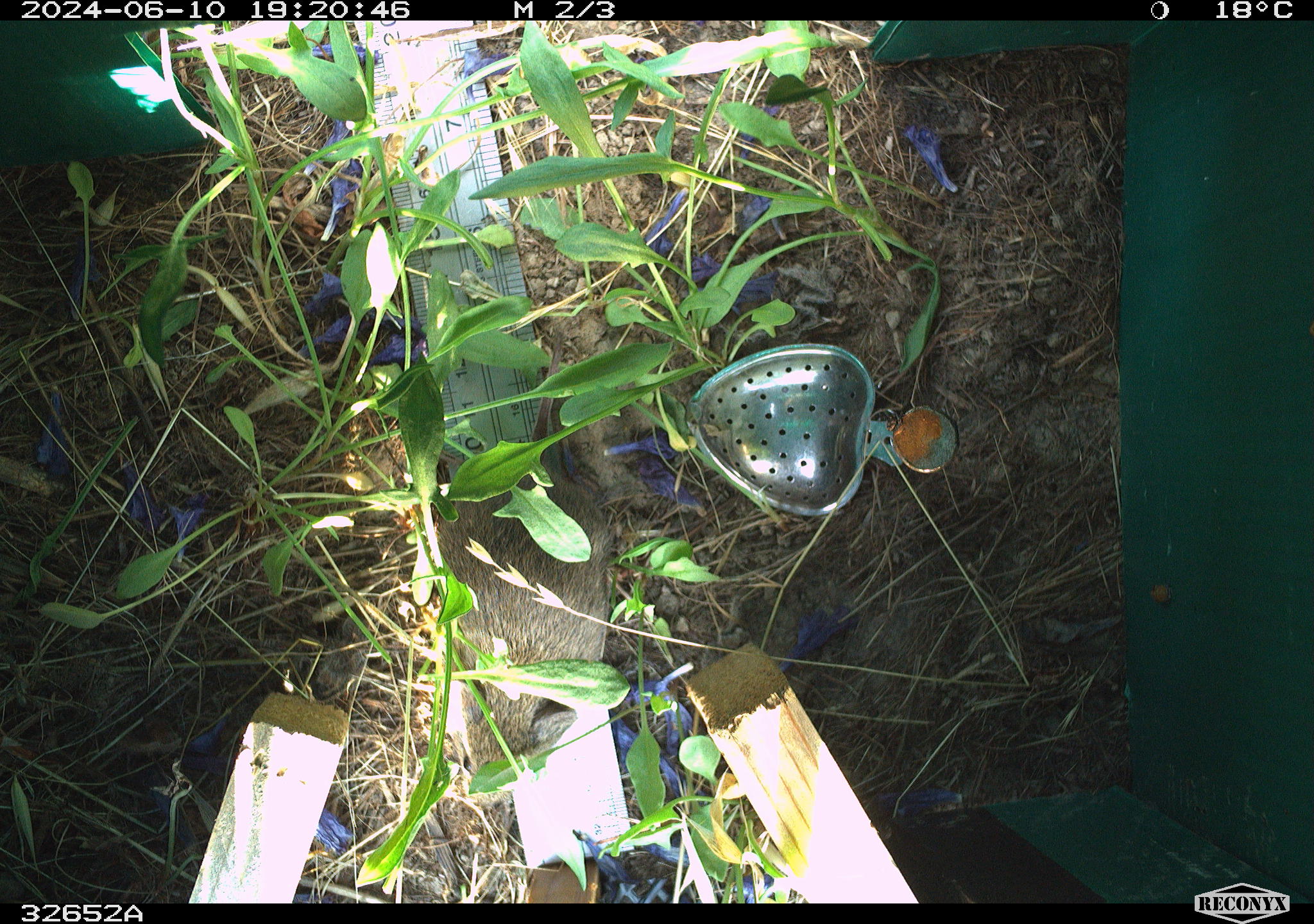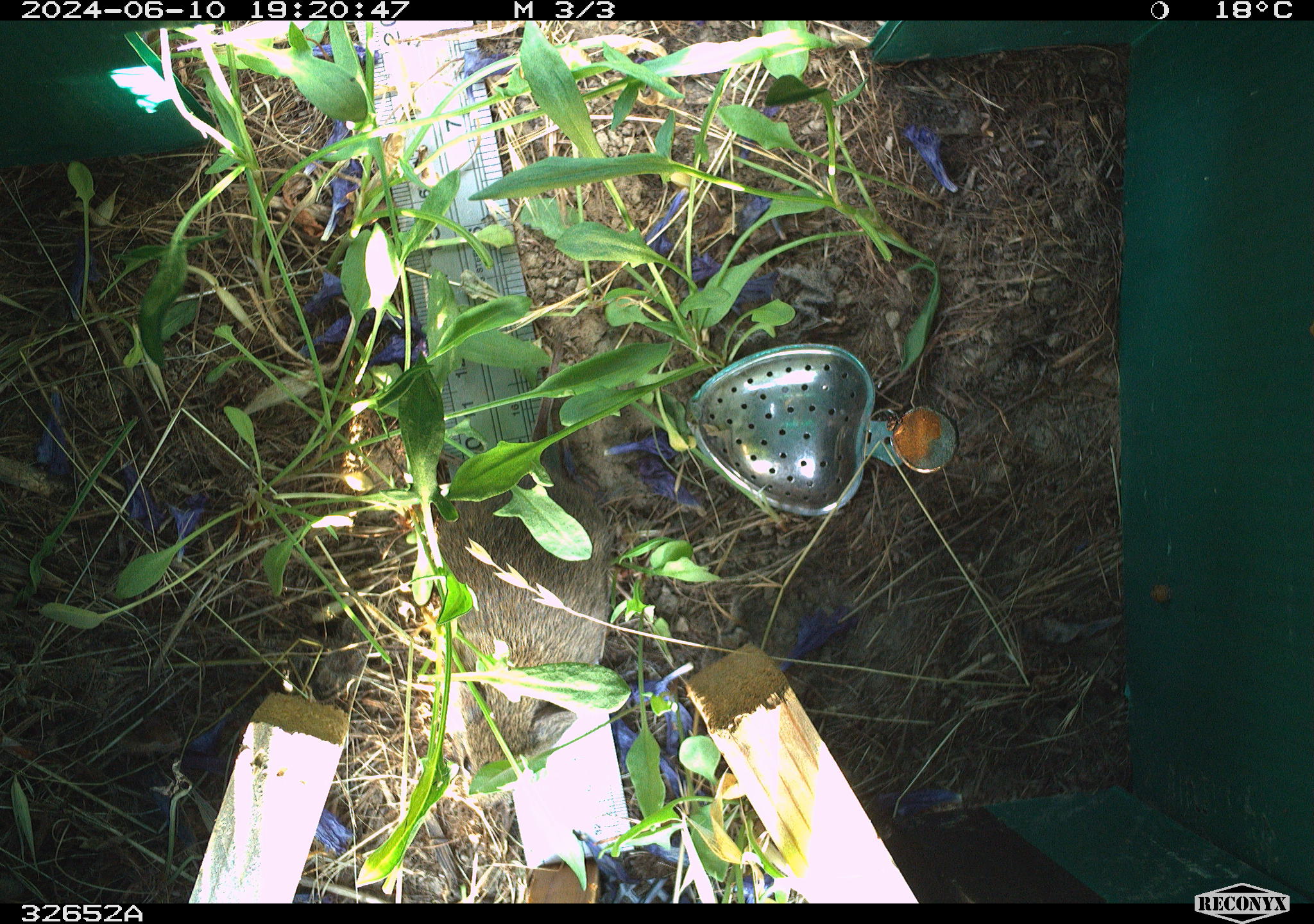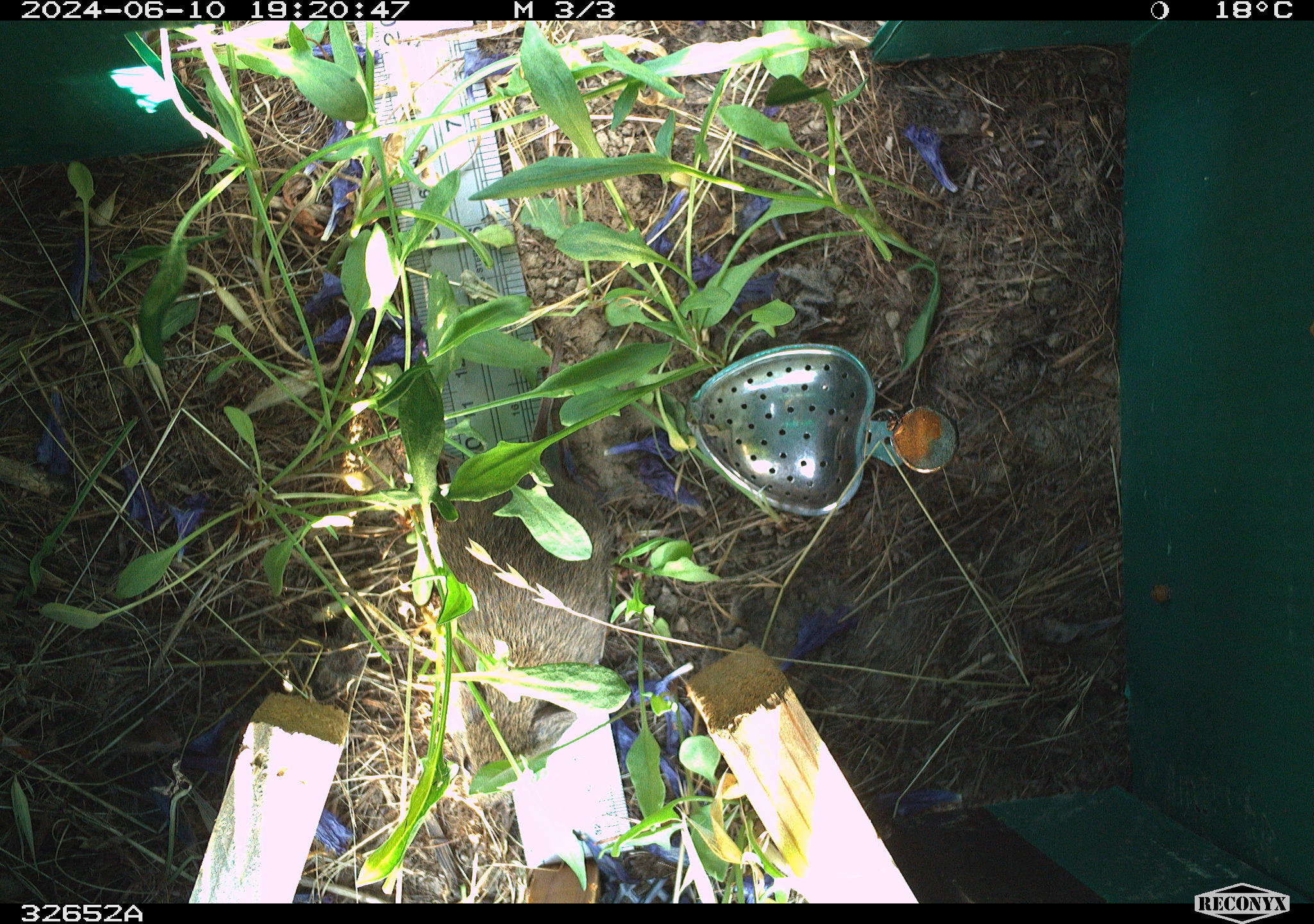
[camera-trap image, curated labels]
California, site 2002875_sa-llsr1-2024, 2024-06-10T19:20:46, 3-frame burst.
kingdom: Animalia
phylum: Chordata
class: Mammalia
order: Rodentia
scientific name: Rodentia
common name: rodent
Rodent (Rodentia).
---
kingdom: Animalia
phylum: Chordata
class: Mammalia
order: Rodentia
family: Cricetidae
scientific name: Arvicolinae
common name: voles, lemmings, and muskrats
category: arvicolinae subfamily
Arvicolinae subfamily (voles, lemmings, and muskrats) (Arvicolinae).